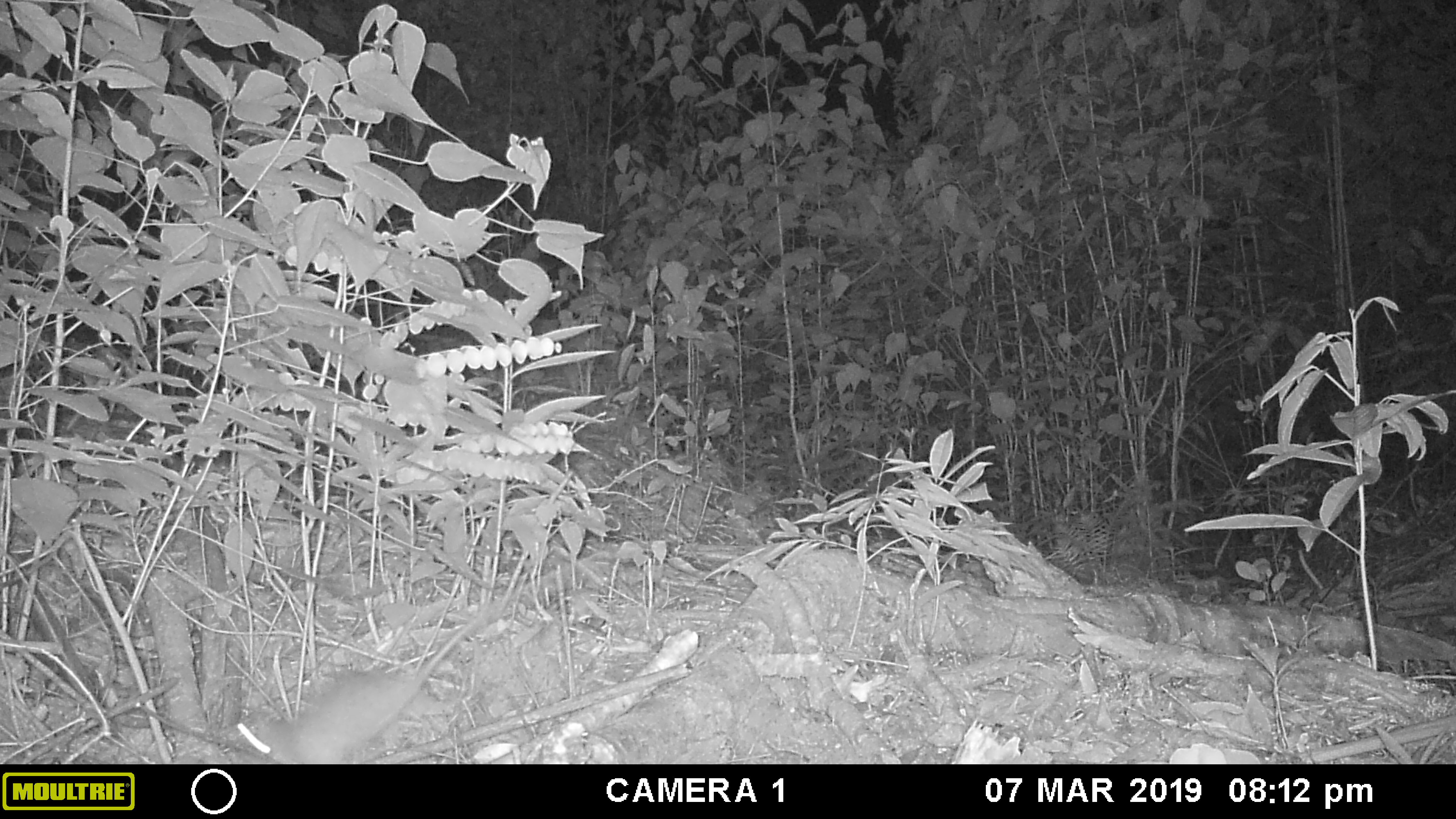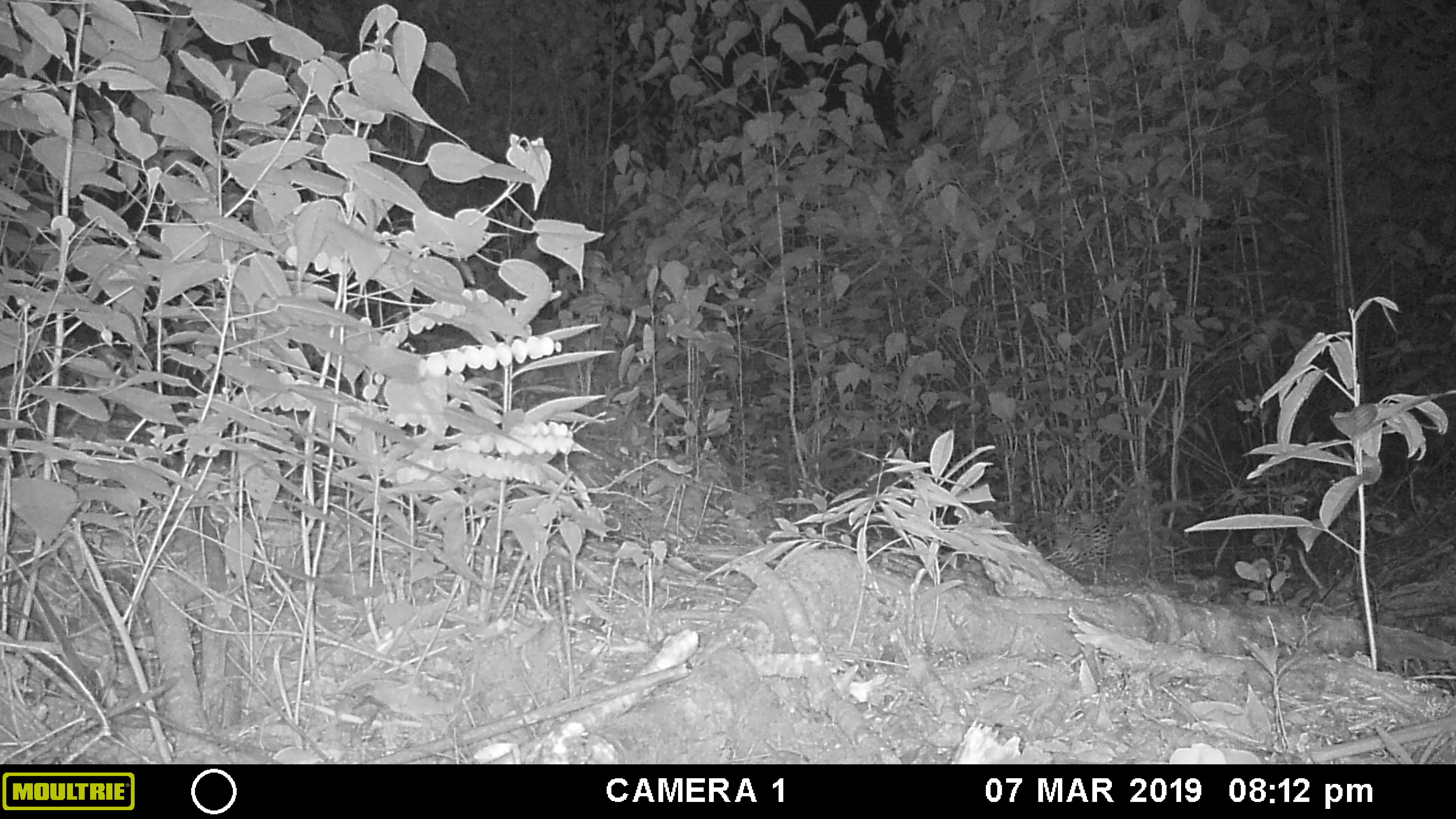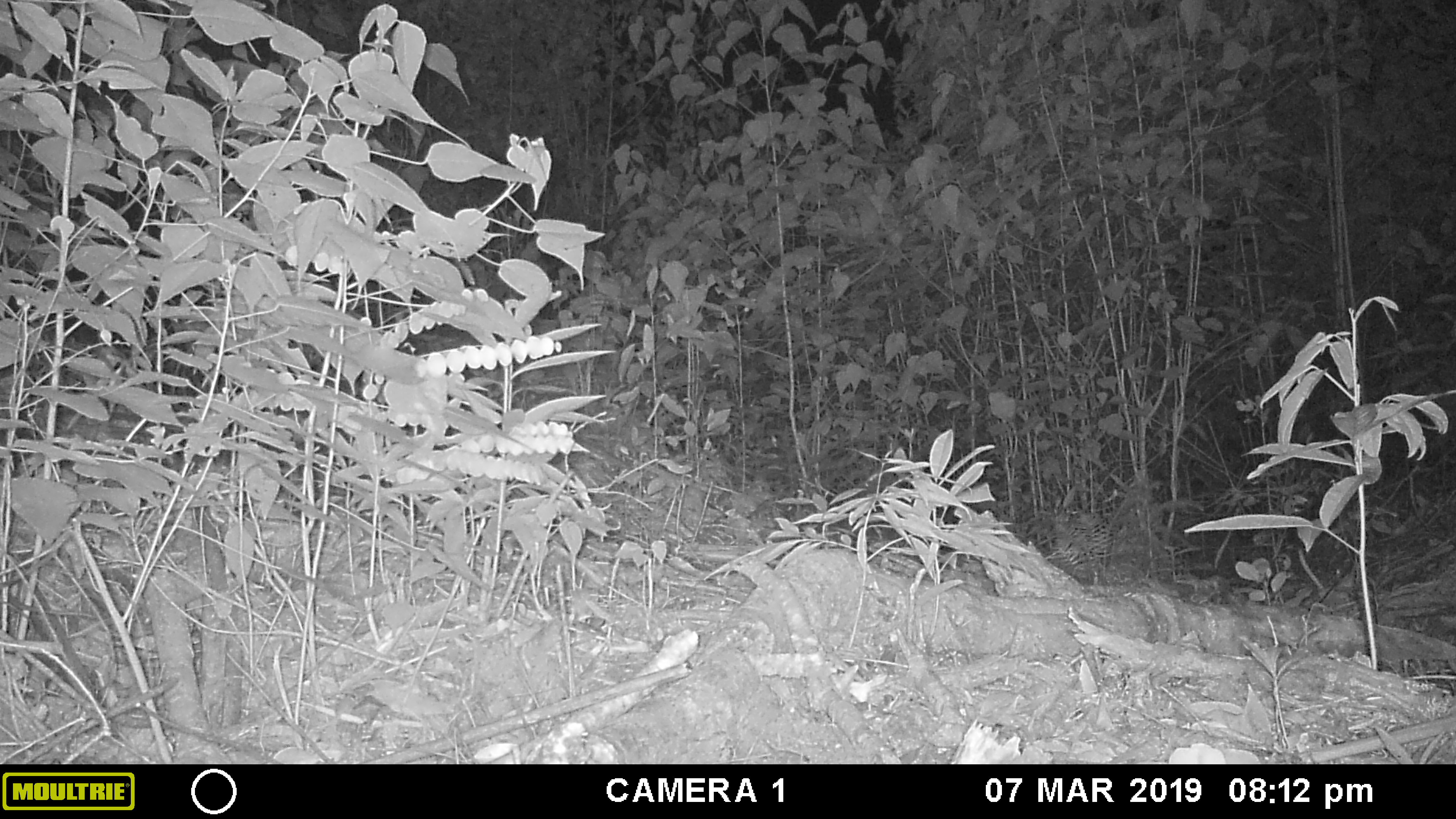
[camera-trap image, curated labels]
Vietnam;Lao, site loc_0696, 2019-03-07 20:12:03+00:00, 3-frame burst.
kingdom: Animalia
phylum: Chordata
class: Mammalia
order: Rodentia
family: Muridae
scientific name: Muridae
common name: old-world mice and rats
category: unidentified murid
Unidentified murid (old-world mice and rats) (Muridae). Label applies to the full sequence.